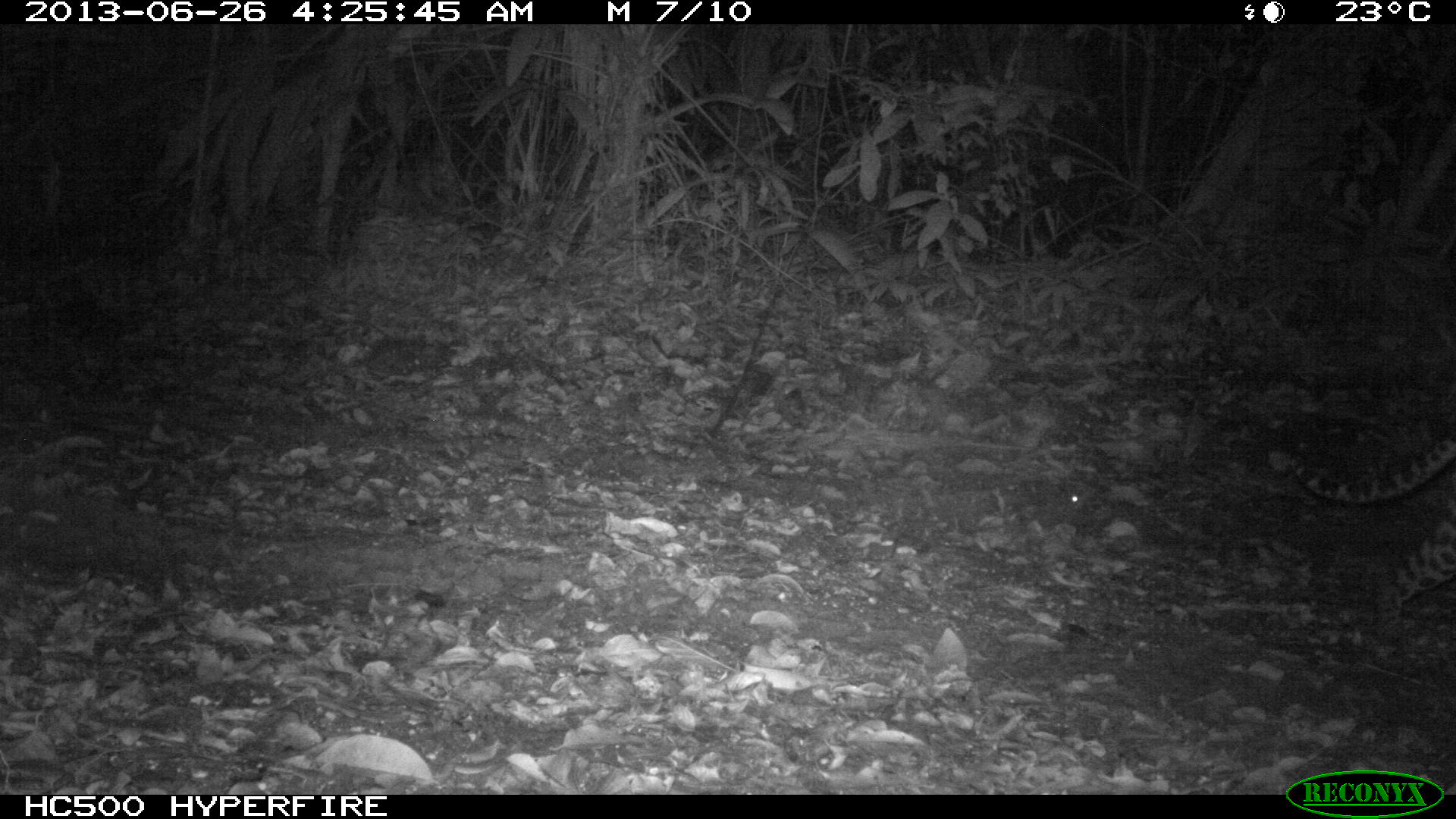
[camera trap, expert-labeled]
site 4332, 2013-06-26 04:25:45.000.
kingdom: Animalia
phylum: Chordata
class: Mammalia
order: Carnivora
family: Felidae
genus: Leopardus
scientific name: Leopardus pardalis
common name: ocelot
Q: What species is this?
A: Leopardus pardalis (ocelot).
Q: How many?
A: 1.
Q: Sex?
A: Female.